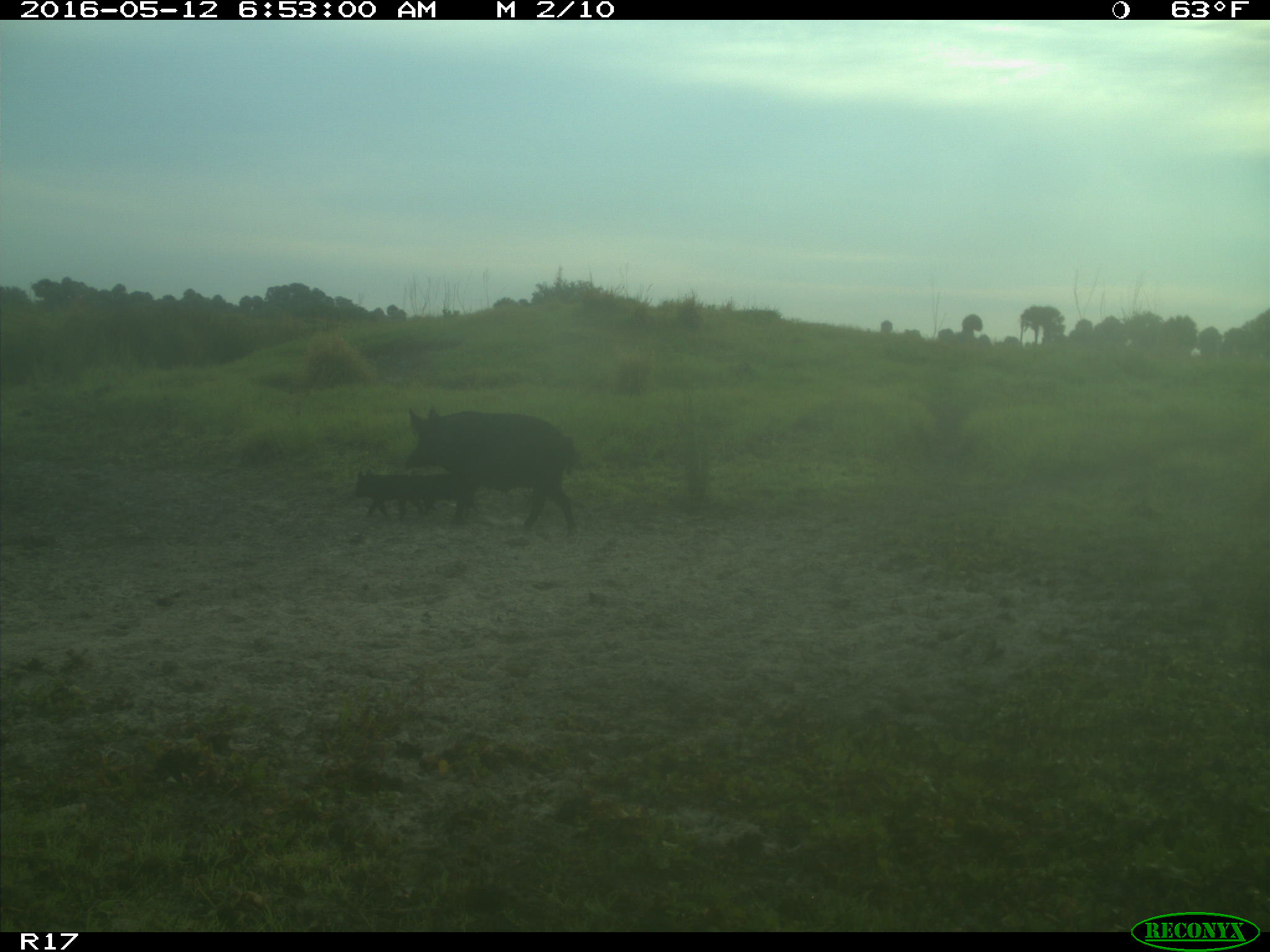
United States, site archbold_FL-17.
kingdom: Animalia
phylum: Chordata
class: Mammalia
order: Artiodactyla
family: Suidae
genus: Sus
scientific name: Sus scrofa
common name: wild boar